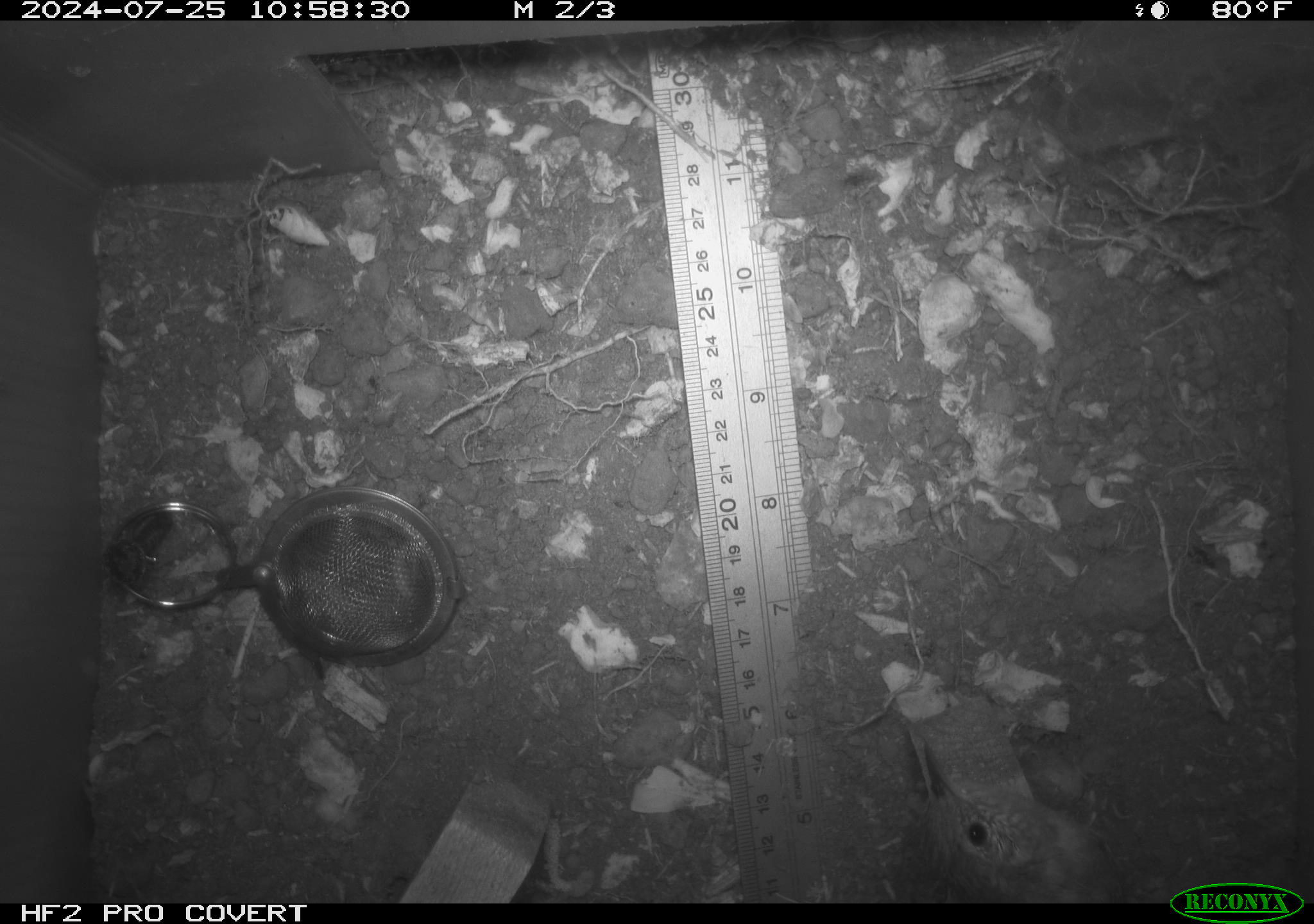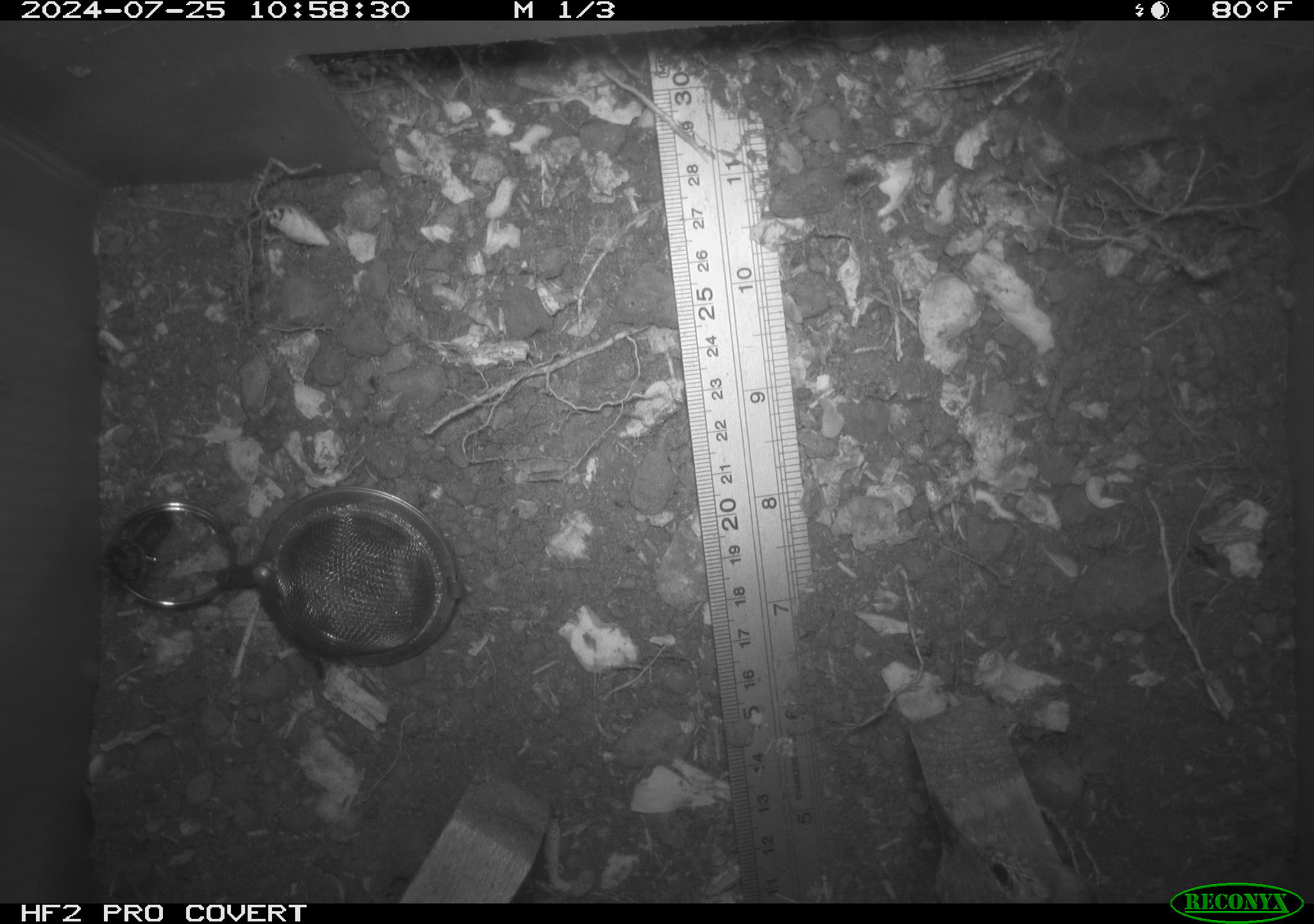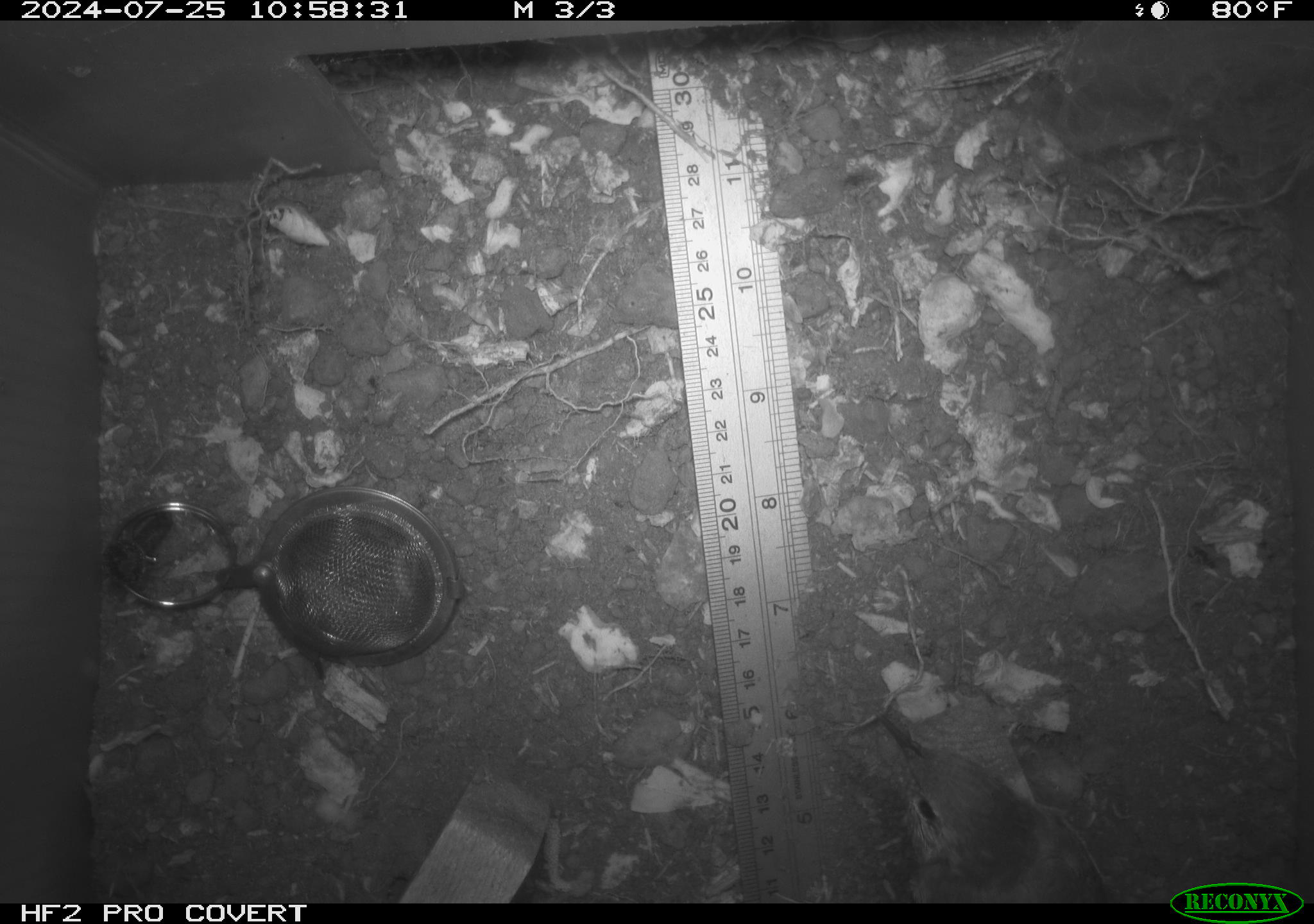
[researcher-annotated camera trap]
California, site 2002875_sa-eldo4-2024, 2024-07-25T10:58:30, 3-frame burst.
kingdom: Animalia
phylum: Chordata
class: Aves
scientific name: Aves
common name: bird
Bird (Aves).